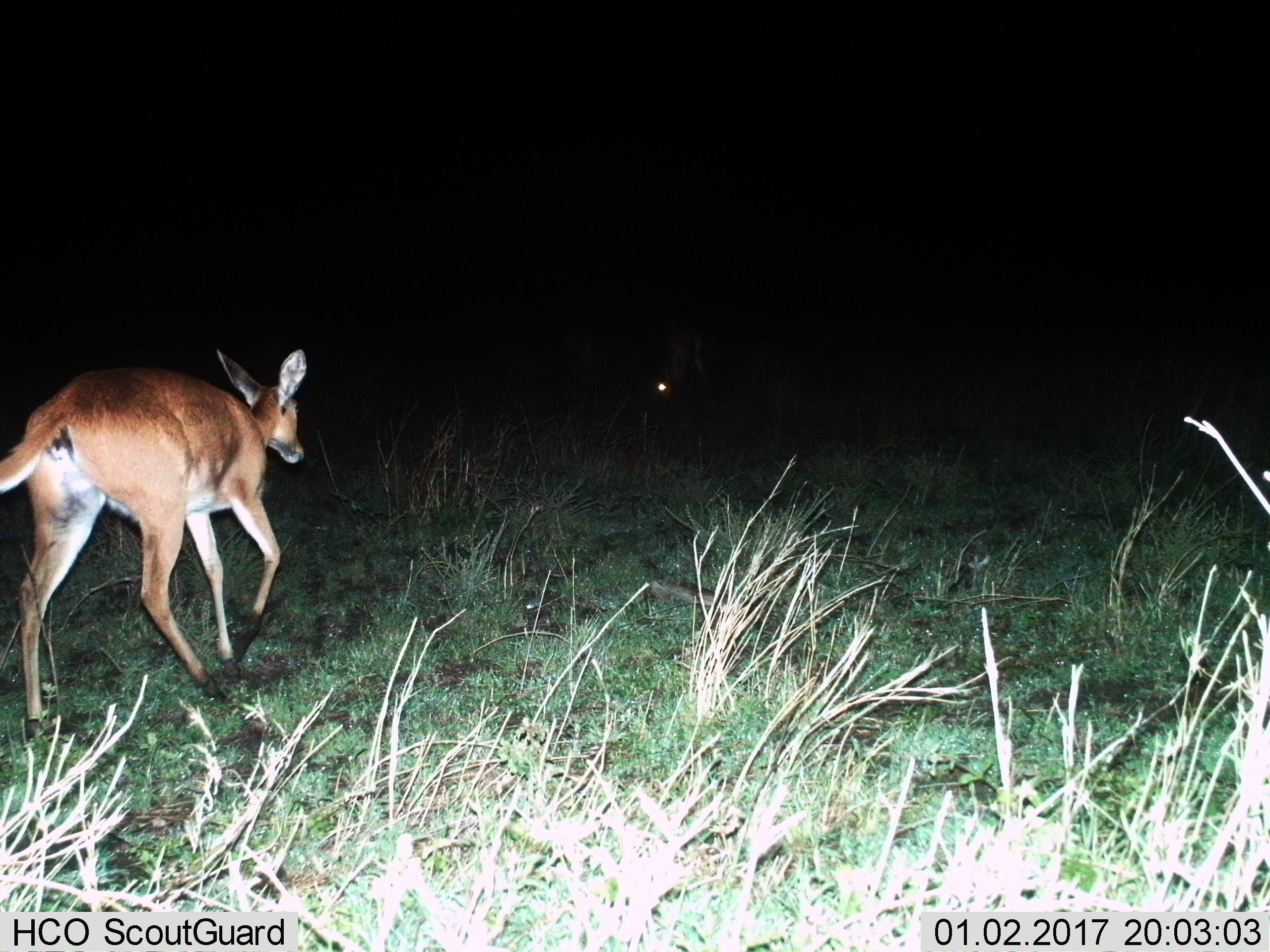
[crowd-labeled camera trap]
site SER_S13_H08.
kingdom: Animalia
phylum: Chordata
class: Mammalia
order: Artiodactyla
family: Bovidae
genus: Redunca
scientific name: Redunca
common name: reedbuck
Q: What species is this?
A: Reedbuck (Redunca).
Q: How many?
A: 1.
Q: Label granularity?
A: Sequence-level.